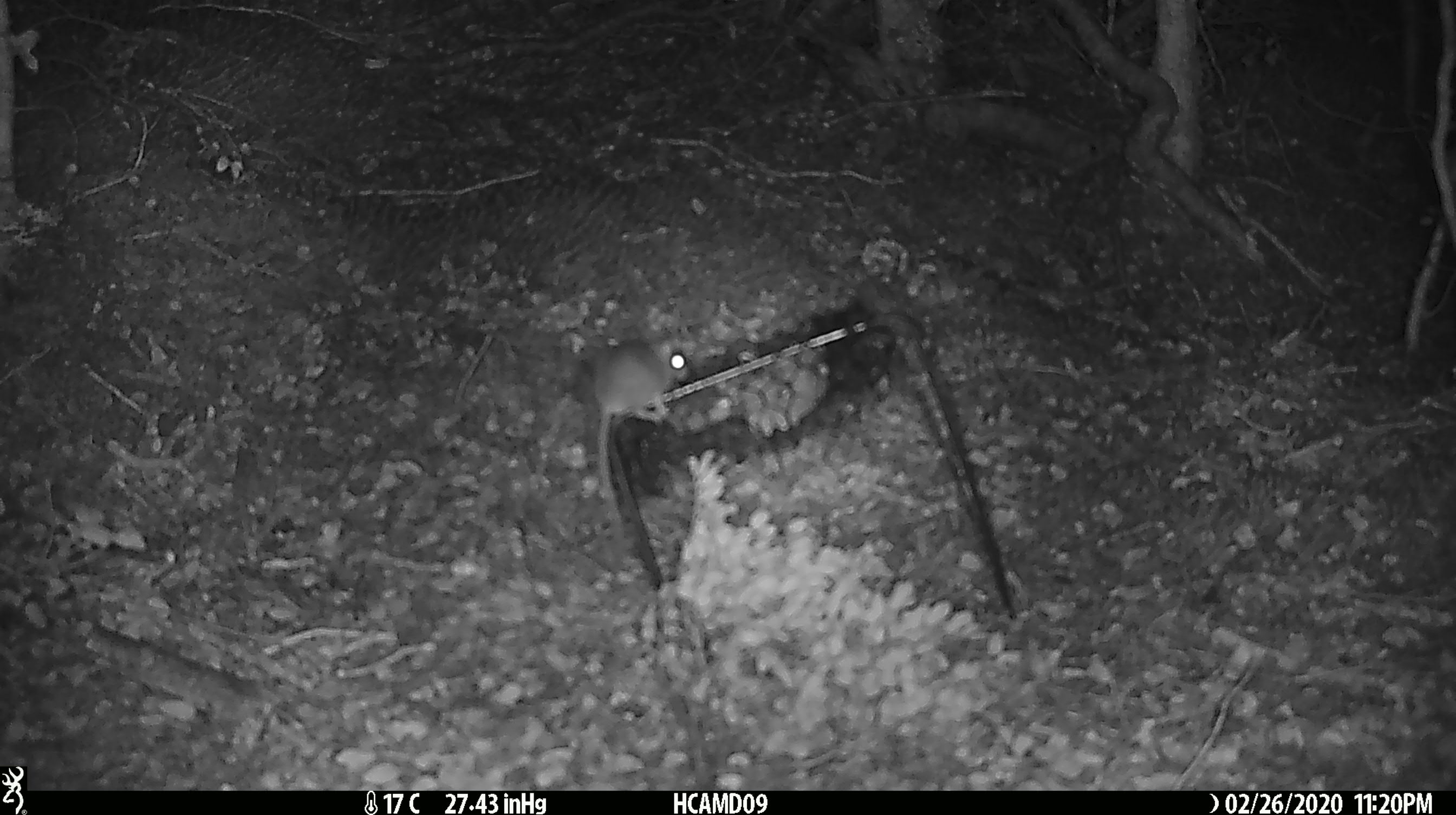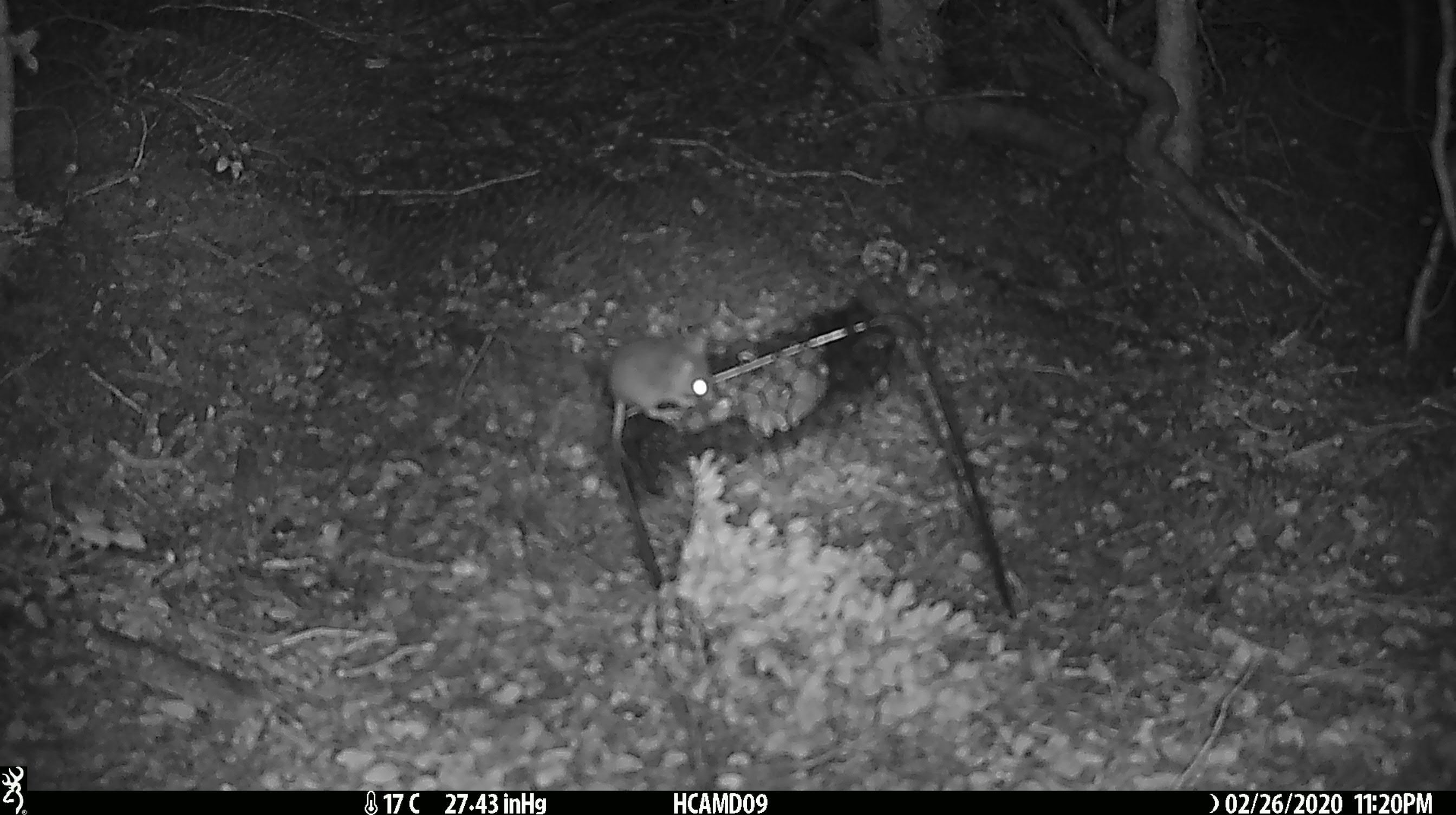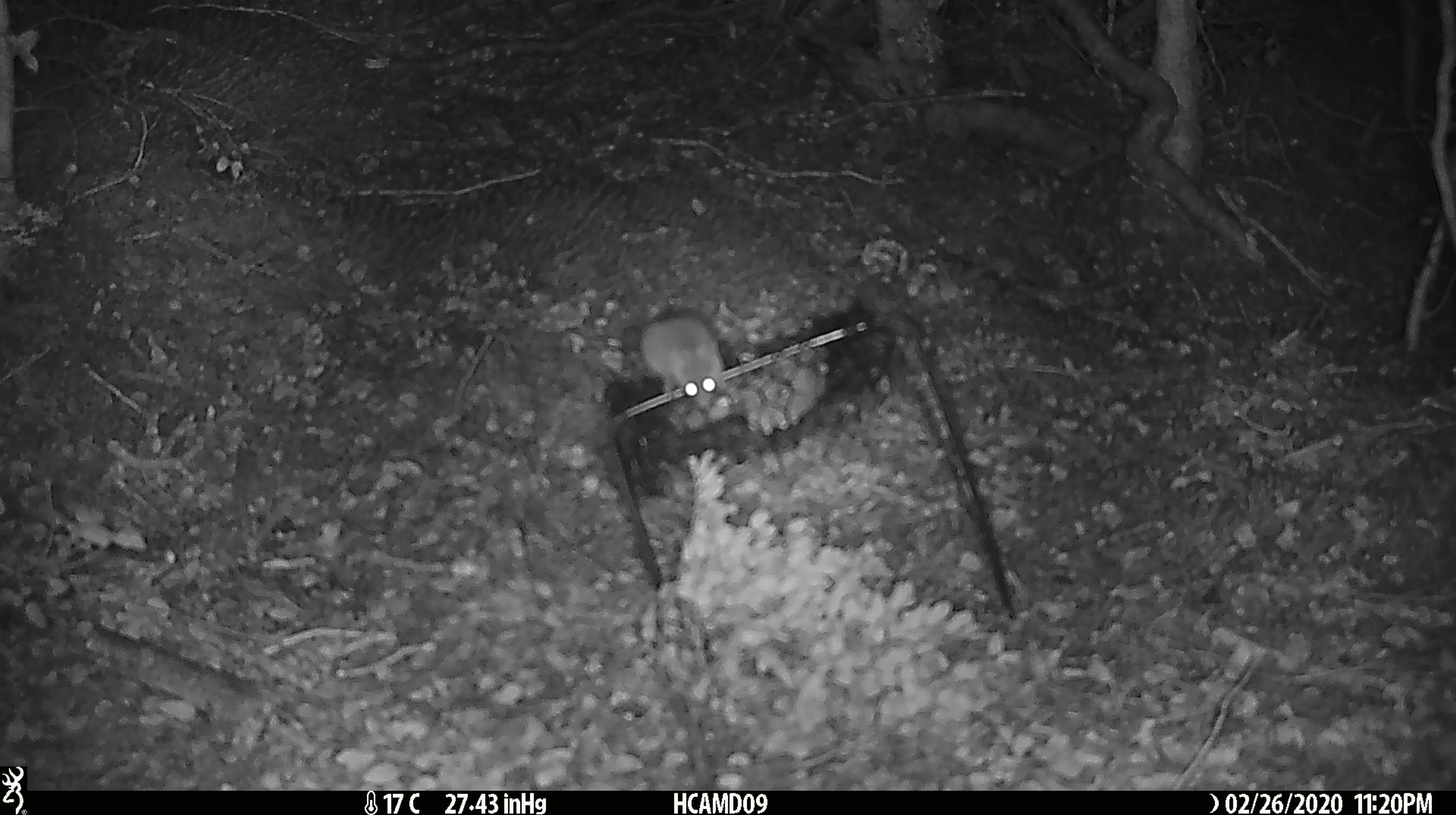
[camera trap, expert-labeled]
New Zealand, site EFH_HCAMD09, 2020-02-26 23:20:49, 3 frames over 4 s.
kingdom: Animalia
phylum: Chordata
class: Mammalia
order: Rodentia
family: Muridae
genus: Mus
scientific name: Mus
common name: mouse